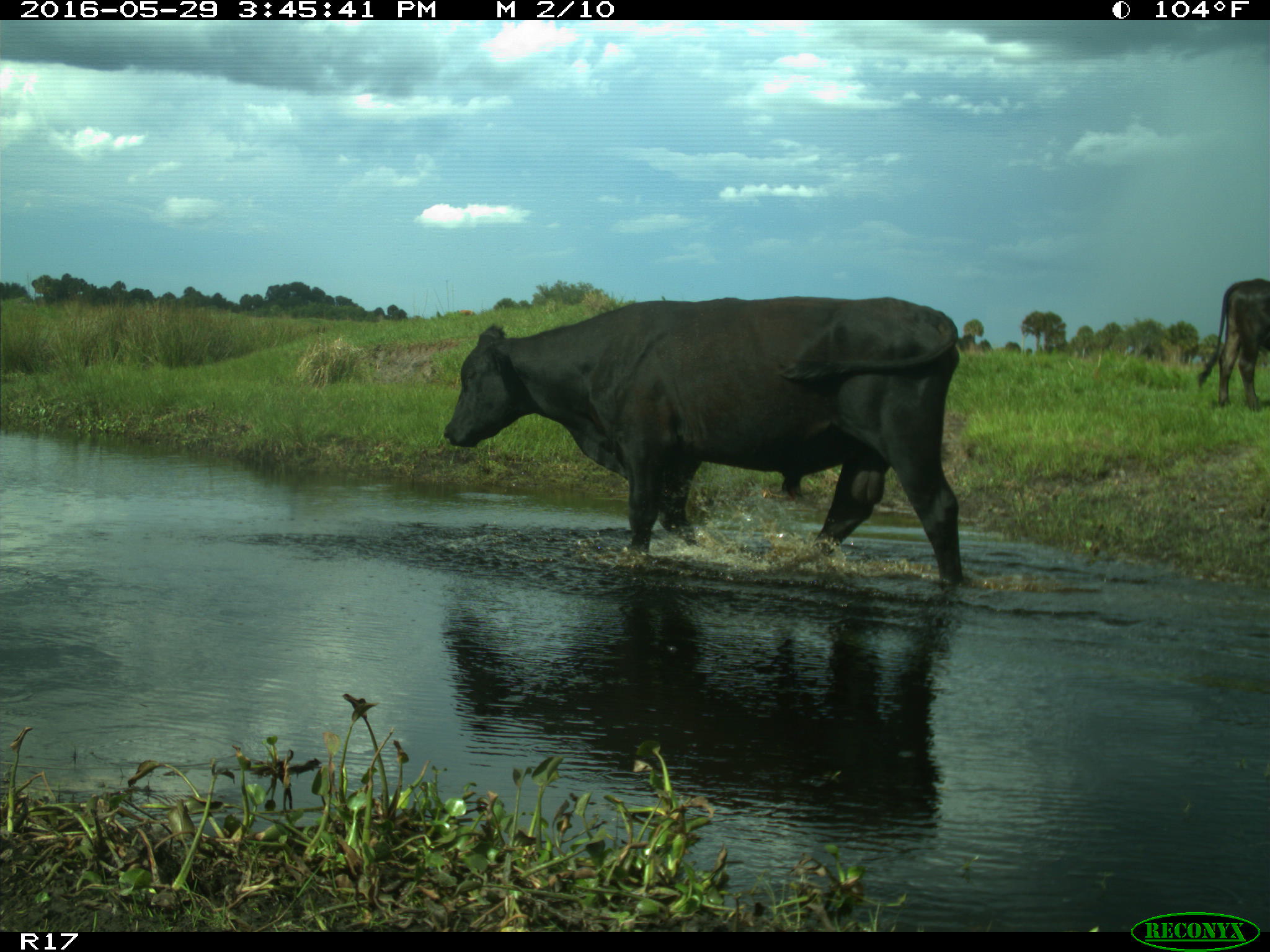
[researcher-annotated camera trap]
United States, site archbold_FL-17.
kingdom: Animalia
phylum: Chordata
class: Mammalia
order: Artiodactyla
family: Bovidae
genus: Bos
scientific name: Bos taurus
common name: domestic cow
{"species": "Bos taurus (domestic cow)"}